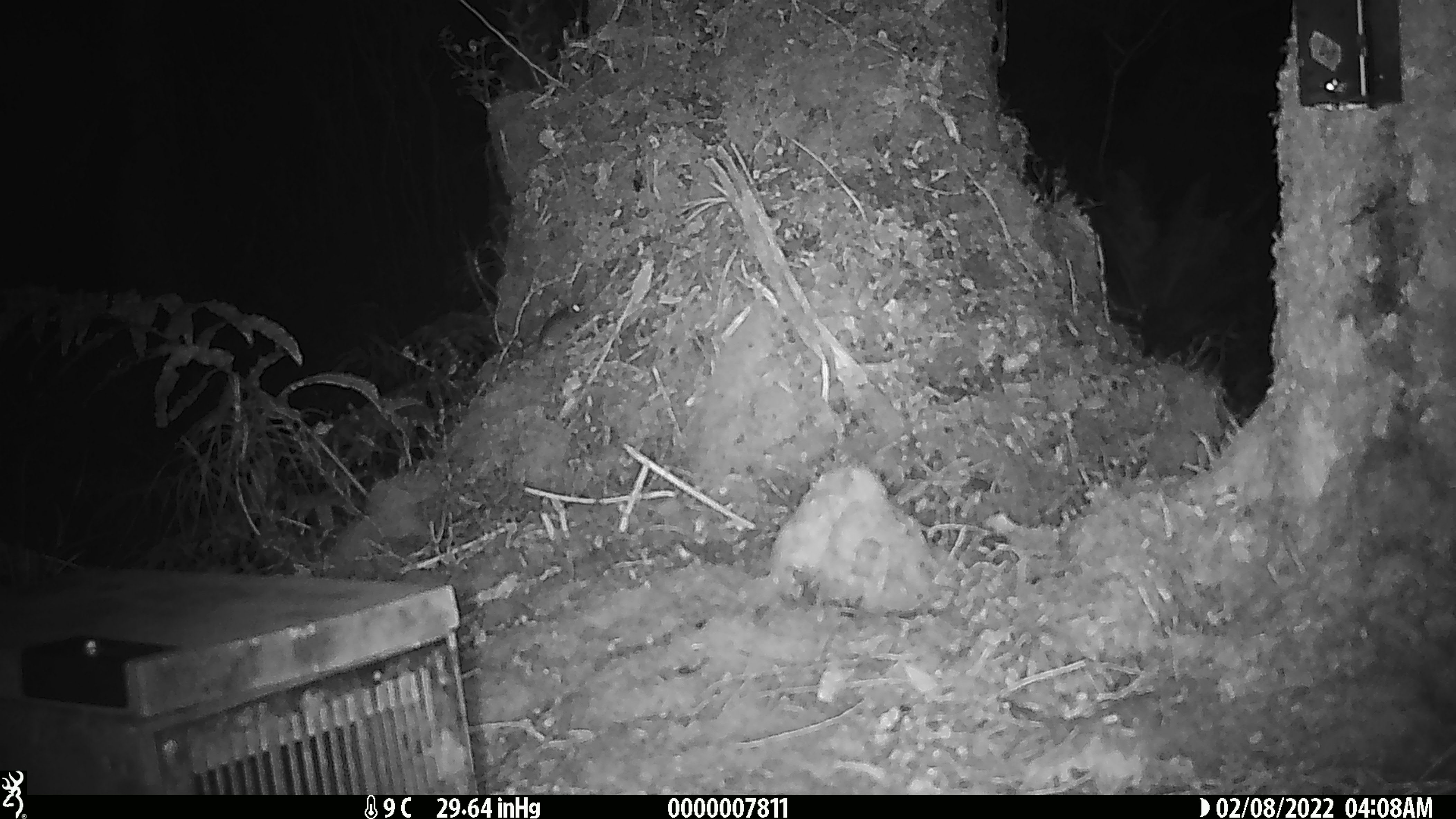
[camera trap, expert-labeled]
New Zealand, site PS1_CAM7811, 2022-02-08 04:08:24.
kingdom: Animalia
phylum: Chordata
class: Mammalia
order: Rodentia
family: Muridae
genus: Mus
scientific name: Mus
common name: mouse